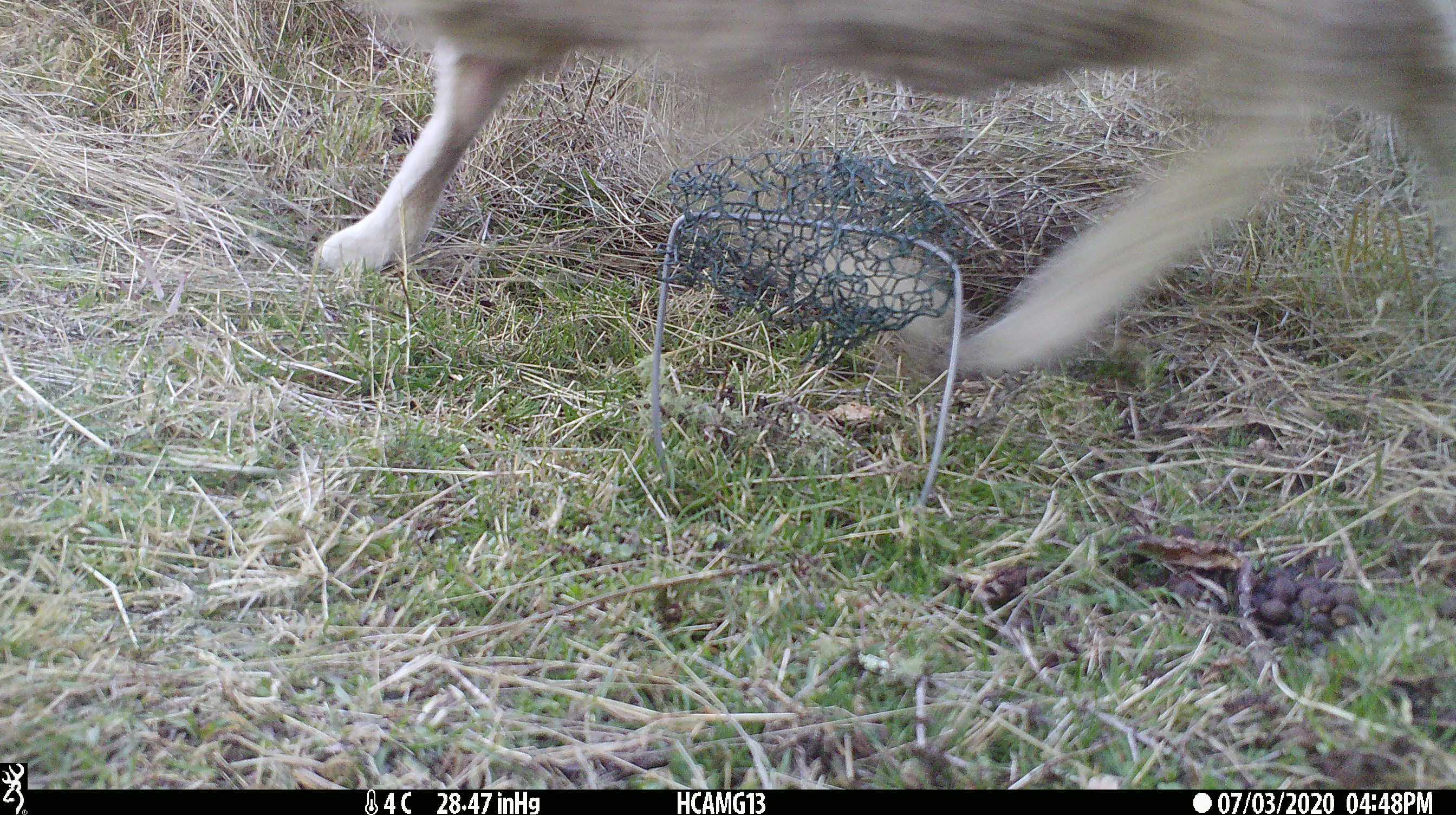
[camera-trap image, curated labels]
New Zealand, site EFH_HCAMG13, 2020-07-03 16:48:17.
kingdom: Animalia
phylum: Chordata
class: Mammalia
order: Artiodactyla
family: Bovidae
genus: Ovis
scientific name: Ovis aries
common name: domestic sheep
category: sheep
Sheep (domestic sheep) (Ovis aries).